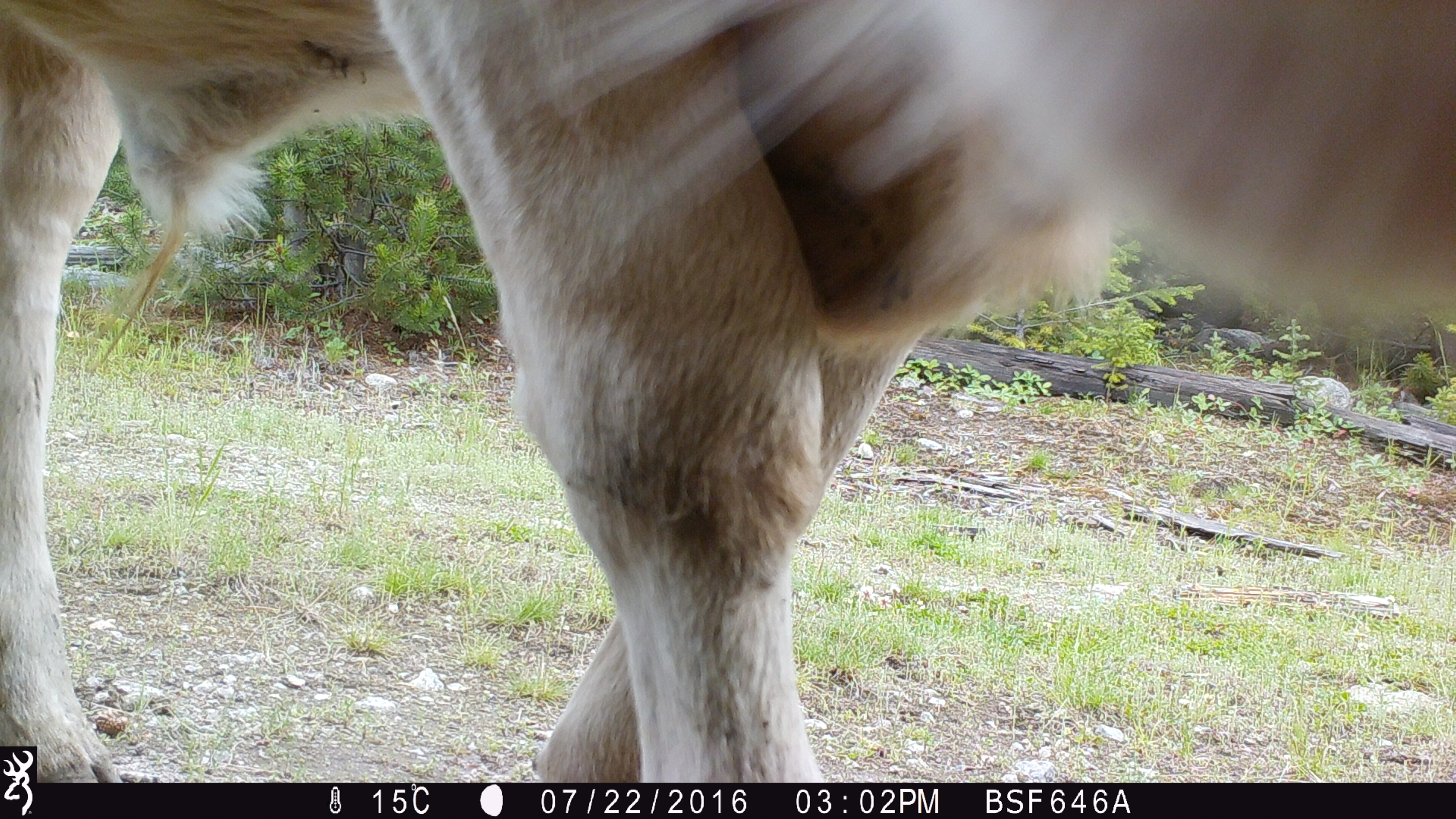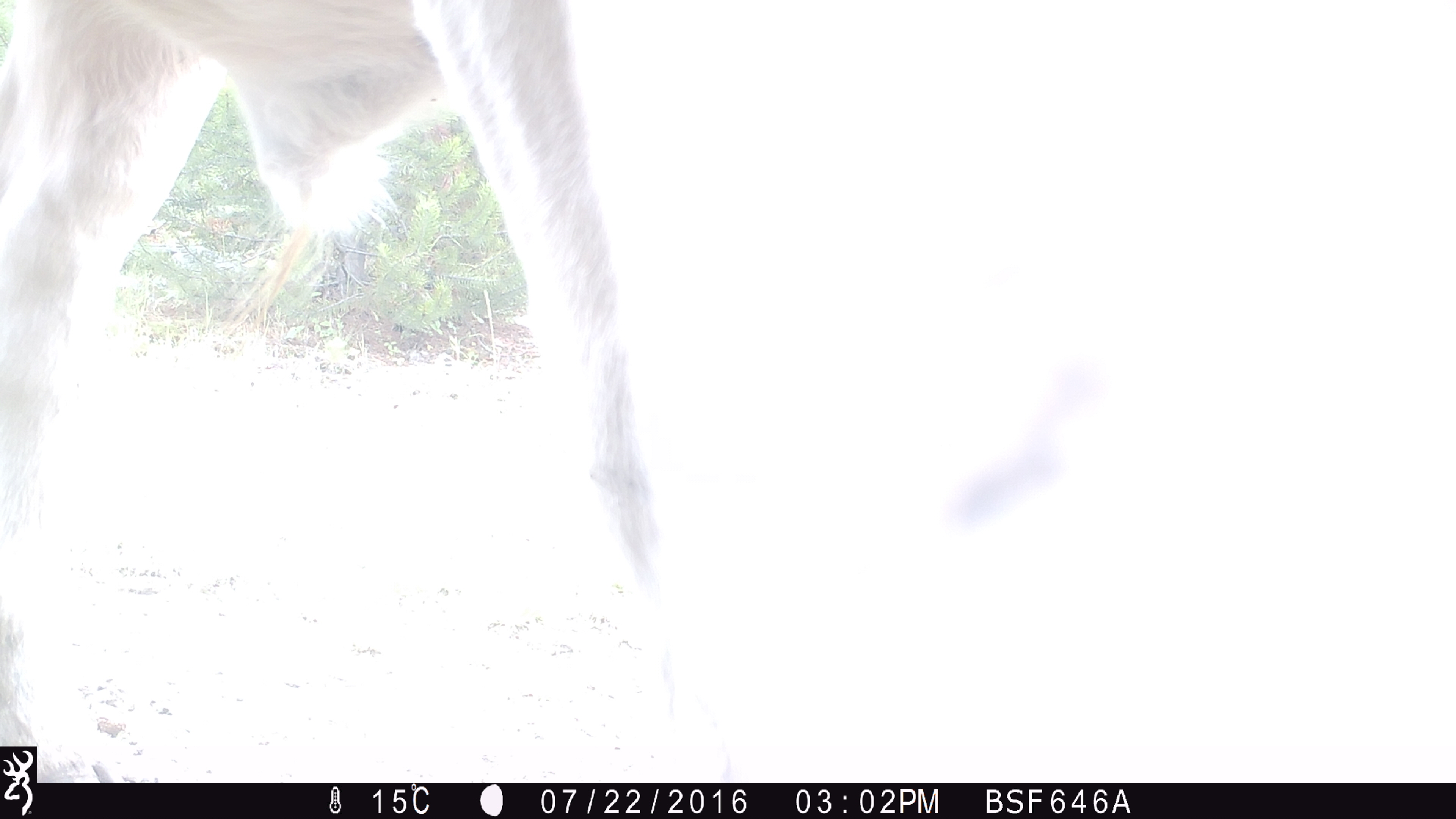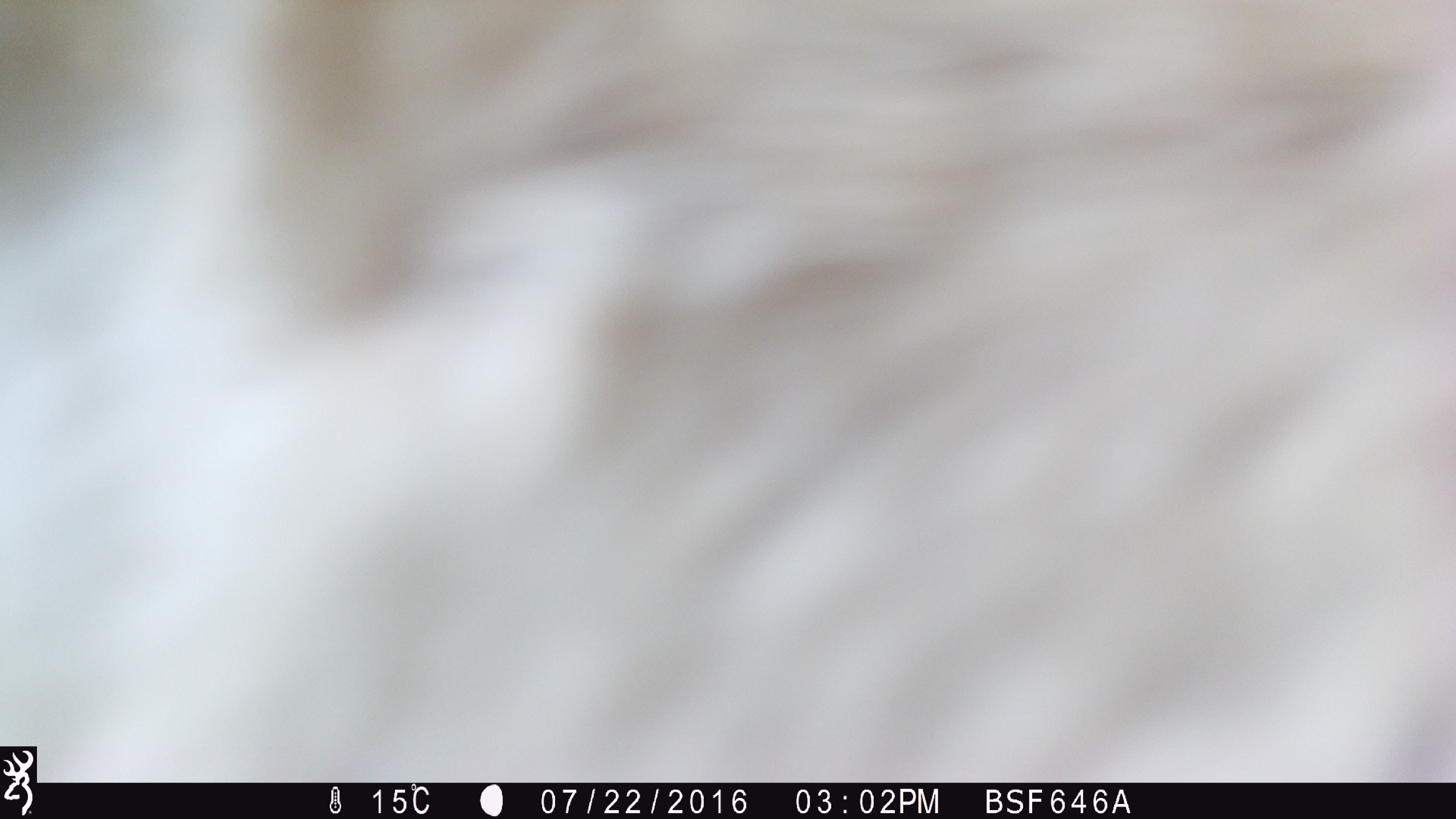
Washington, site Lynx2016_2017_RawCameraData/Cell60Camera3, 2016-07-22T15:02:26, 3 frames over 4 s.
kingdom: Animalia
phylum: Chordata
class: Mammalia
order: Artiodactyla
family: Bovidae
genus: Bos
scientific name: Bos taurus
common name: domestic cattle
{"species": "domestic cattle (Bos taurus)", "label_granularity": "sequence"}